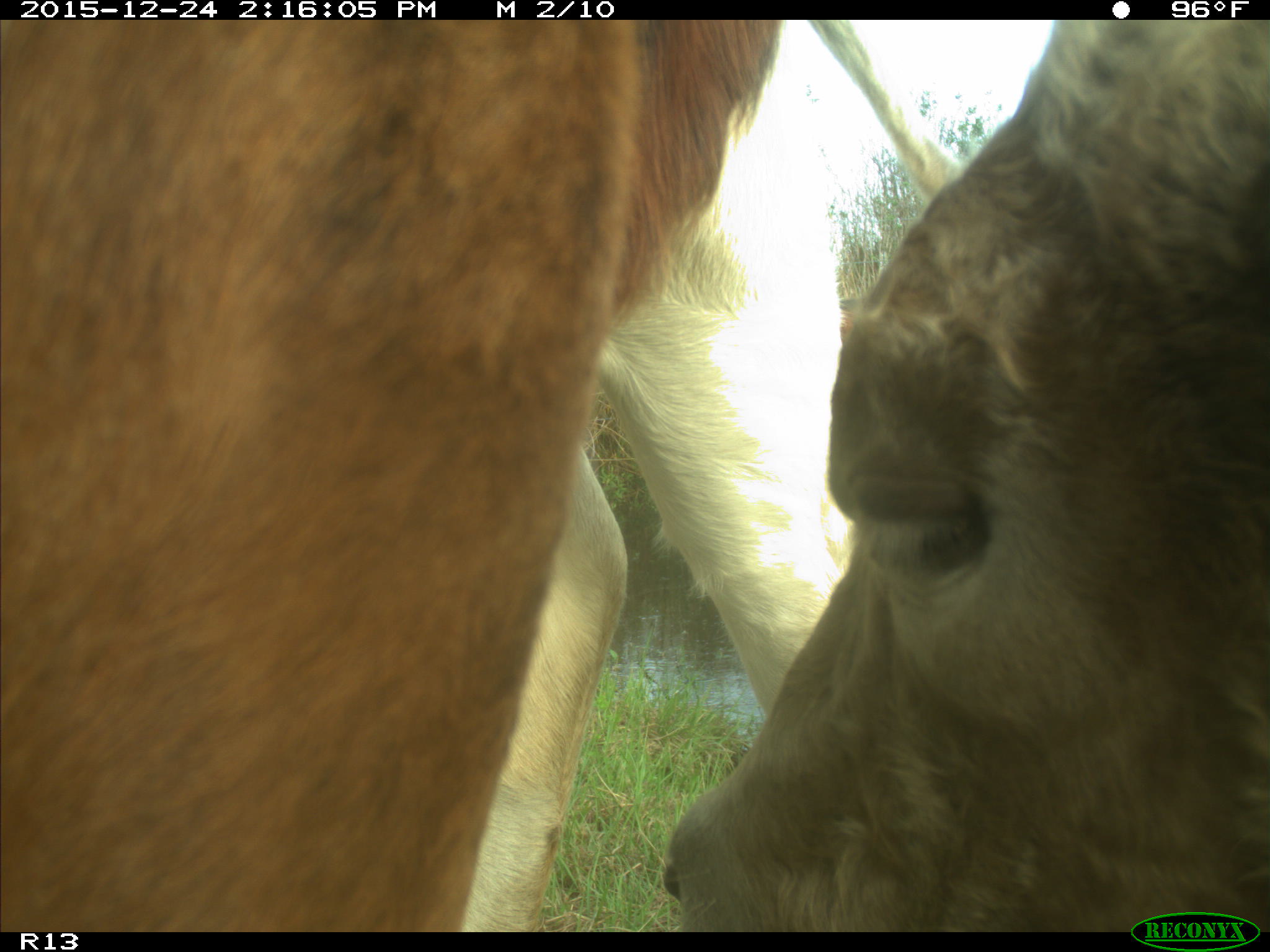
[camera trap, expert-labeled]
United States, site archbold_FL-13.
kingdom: Animalia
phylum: Chordata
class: Mammalia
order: Artiodactyla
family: Bovidae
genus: Bos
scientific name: Bos taurus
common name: domestic cow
Bos taurus (domestic cow).